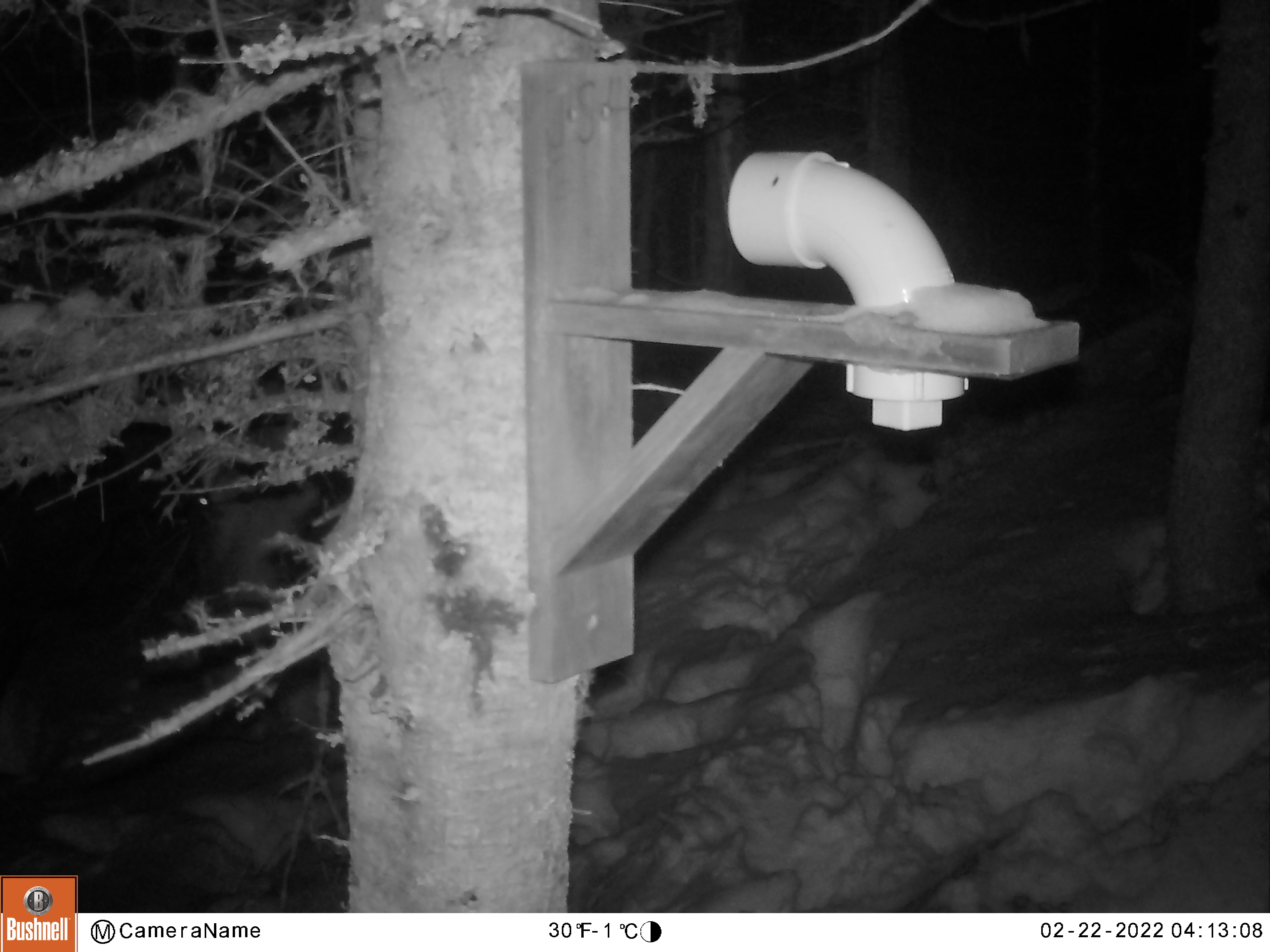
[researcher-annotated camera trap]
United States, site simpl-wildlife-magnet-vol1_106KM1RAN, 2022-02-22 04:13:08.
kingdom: Animalia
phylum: Chordata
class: Mammalia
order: Artiodactyla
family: Cervidae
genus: Alces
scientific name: Alces alces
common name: moose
Moose (Alces alces).